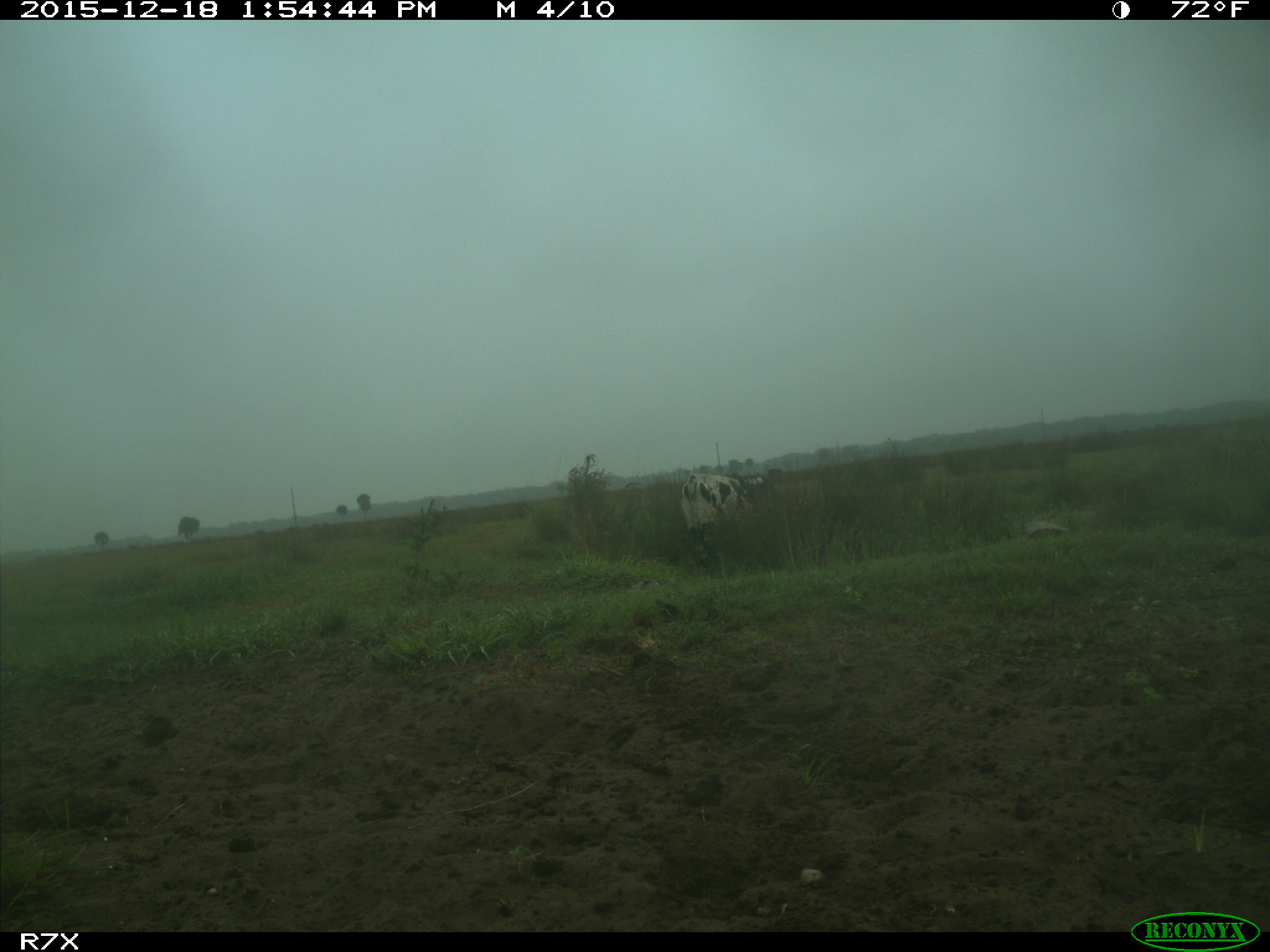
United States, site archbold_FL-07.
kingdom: Animalia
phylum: Chordata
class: Mammalia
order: Artiodactyla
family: Bovidae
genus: Bos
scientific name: Bos taurus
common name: domestic cow